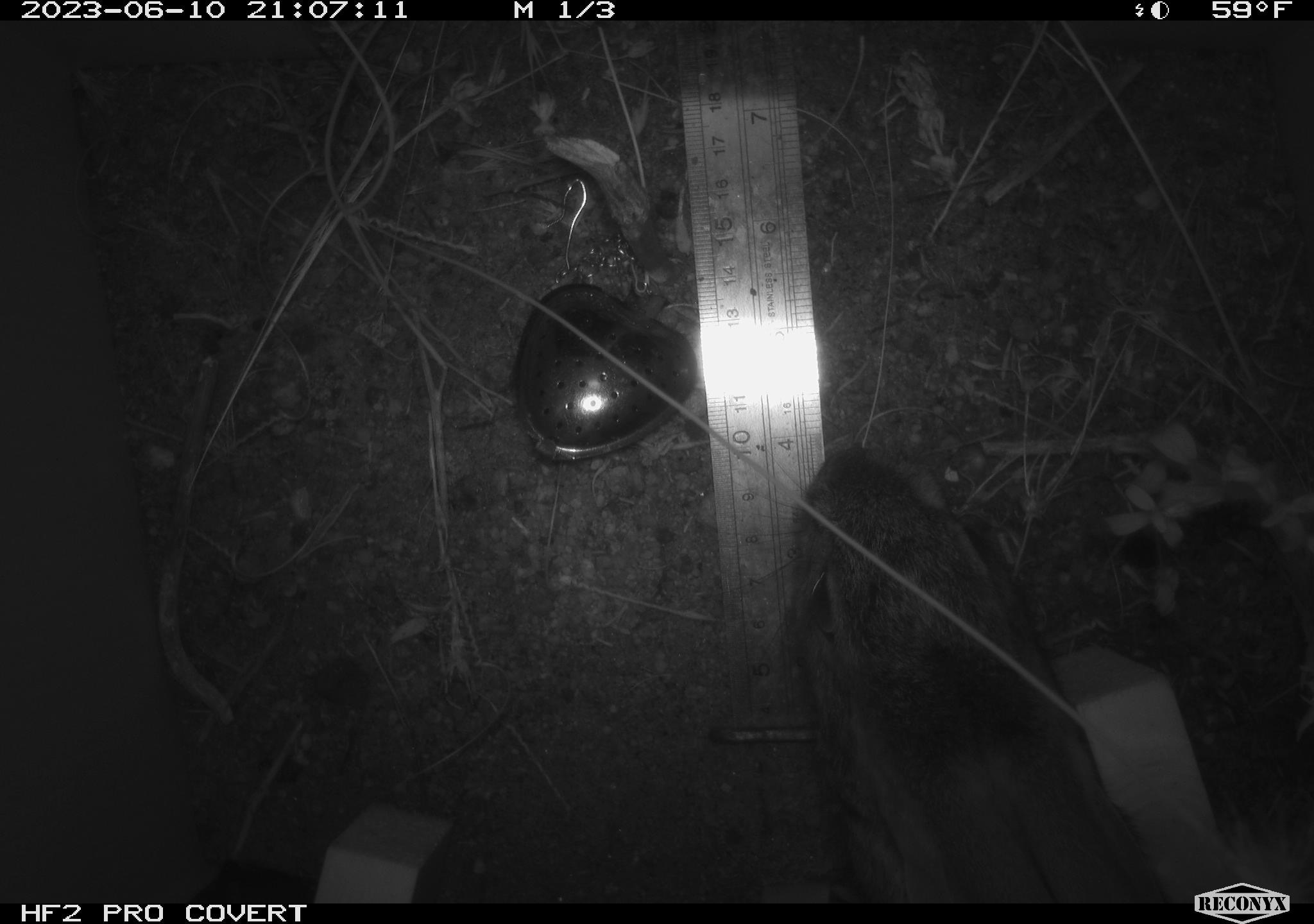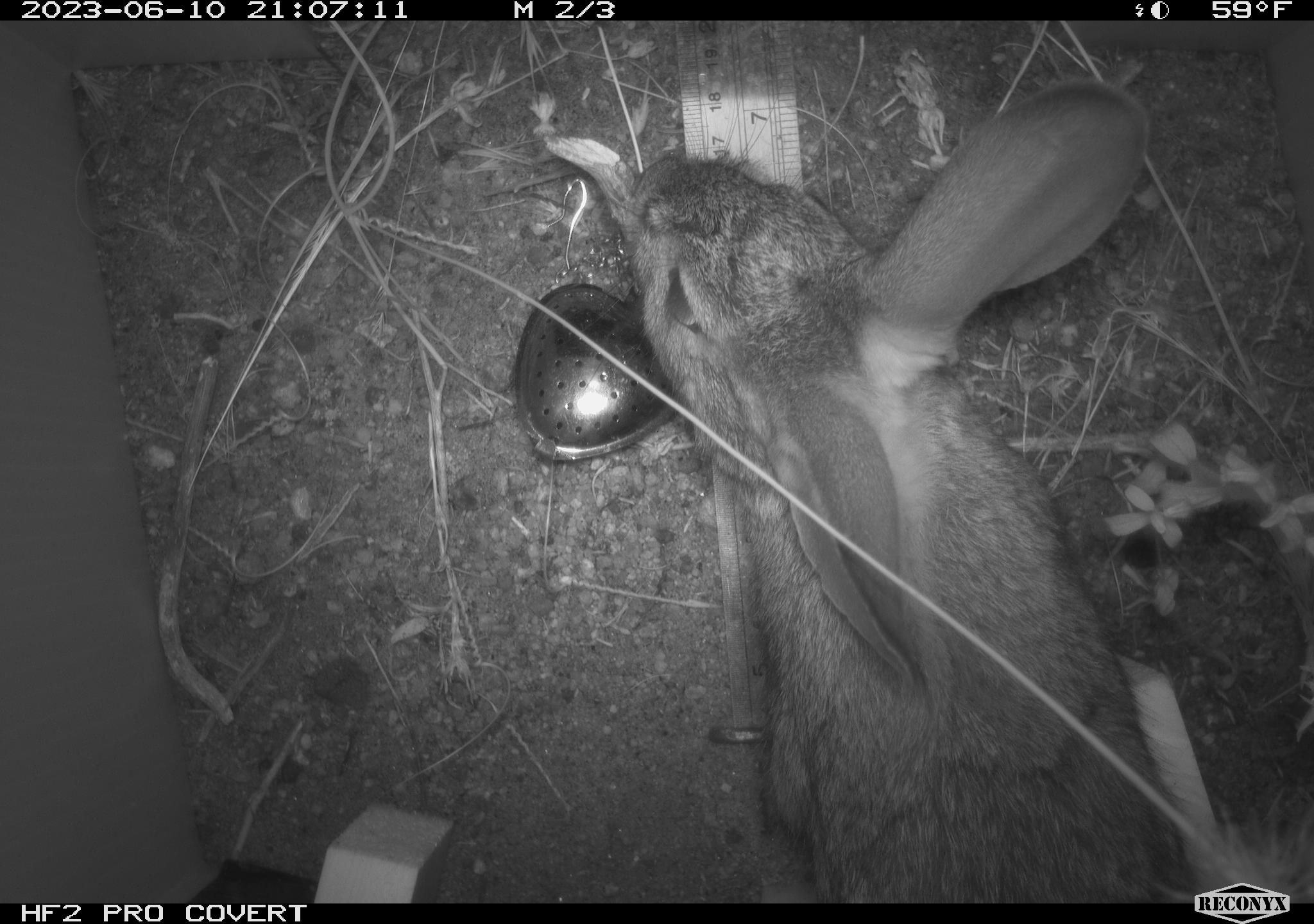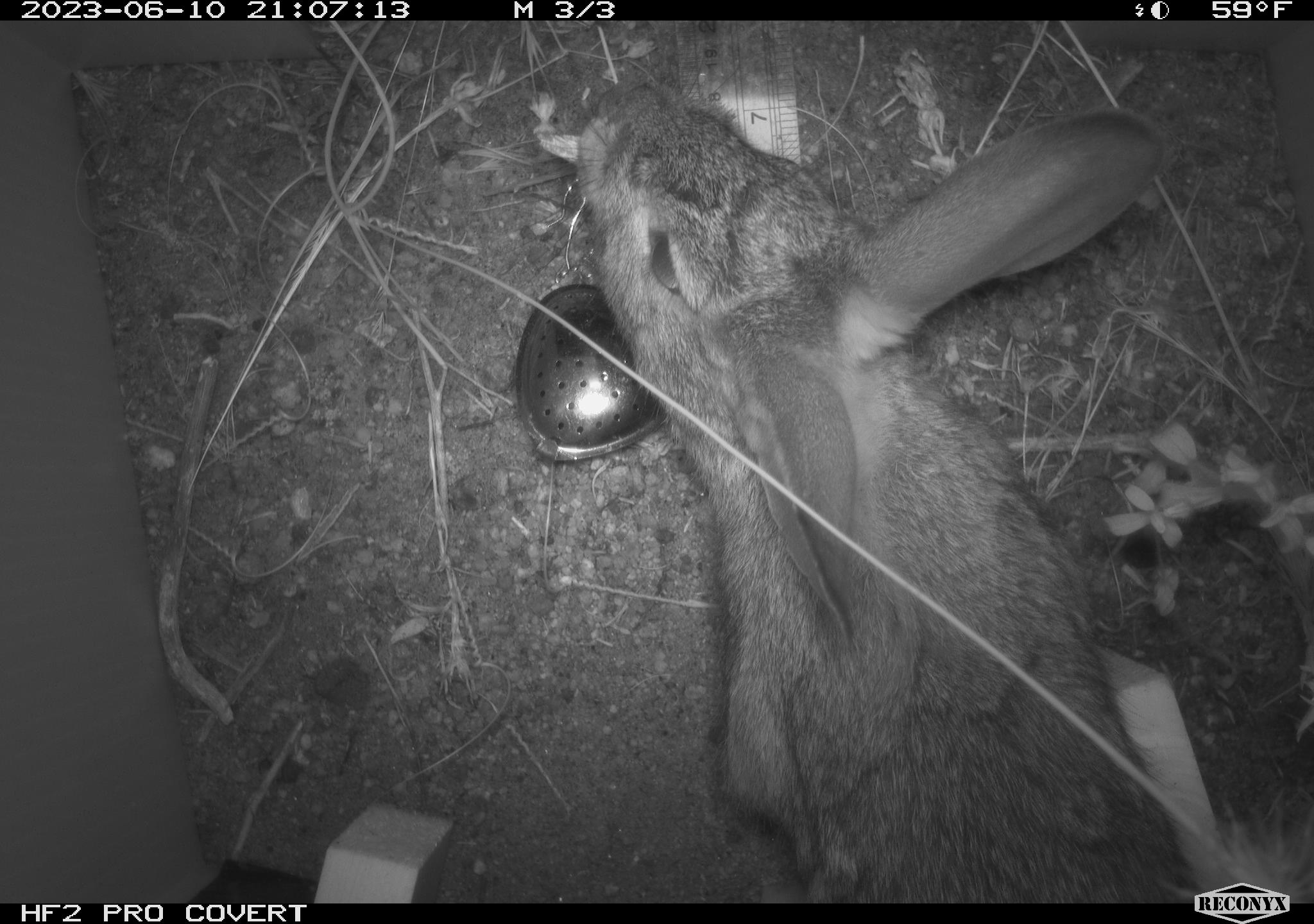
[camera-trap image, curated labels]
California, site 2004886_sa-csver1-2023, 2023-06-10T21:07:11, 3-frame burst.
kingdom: Animalia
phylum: Chordata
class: Mammalia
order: Lagomorpha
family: Leporidae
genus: Sylvilagus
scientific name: Sylvilagus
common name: cottontail rabbits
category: sylvilagus species